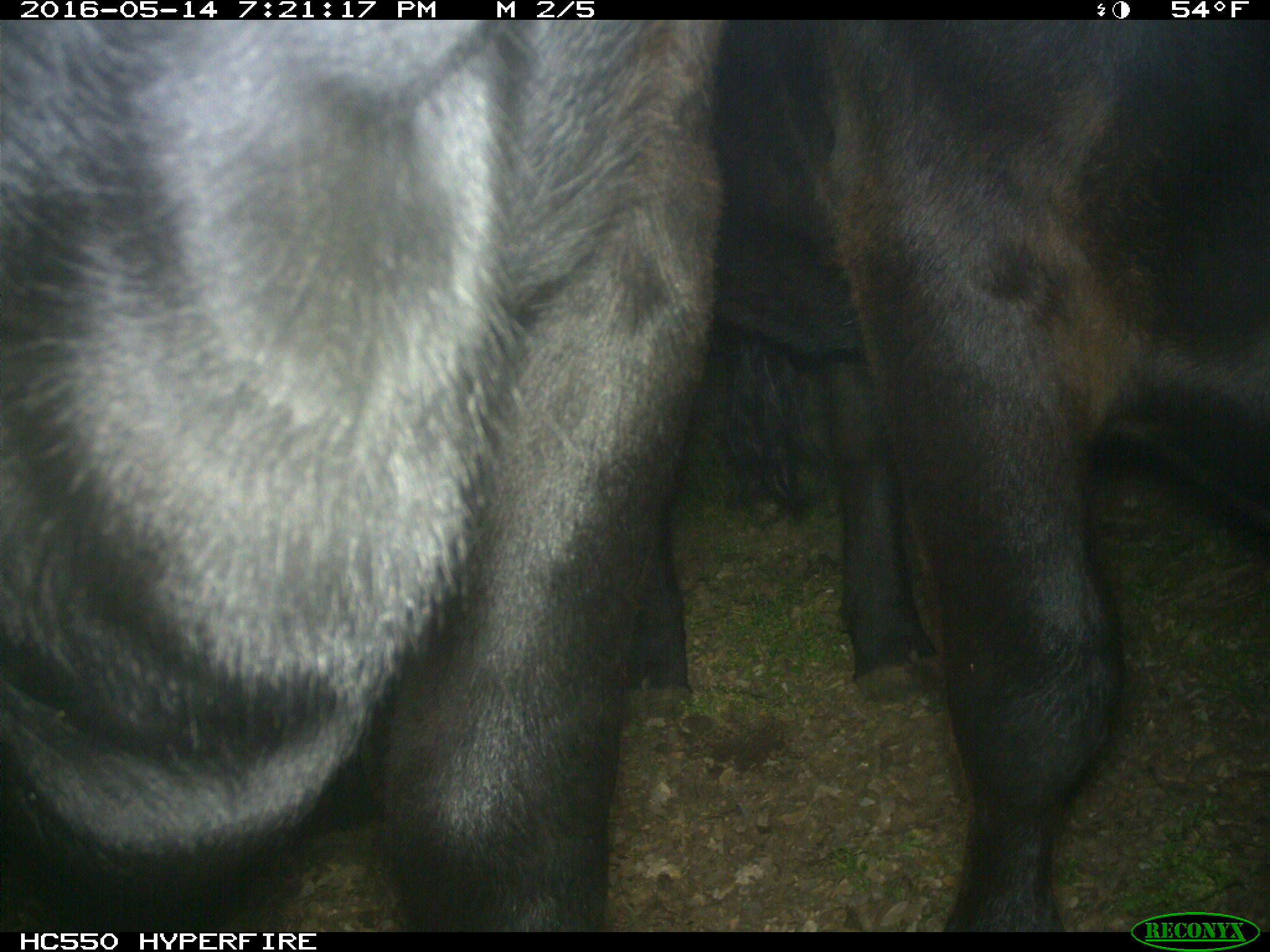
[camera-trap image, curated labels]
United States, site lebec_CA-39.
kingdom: Animalia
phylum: Chordata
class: Mammalia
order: Artiodactyla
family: Bovidae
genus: Bos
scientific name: Bos taurus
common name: domestic cow